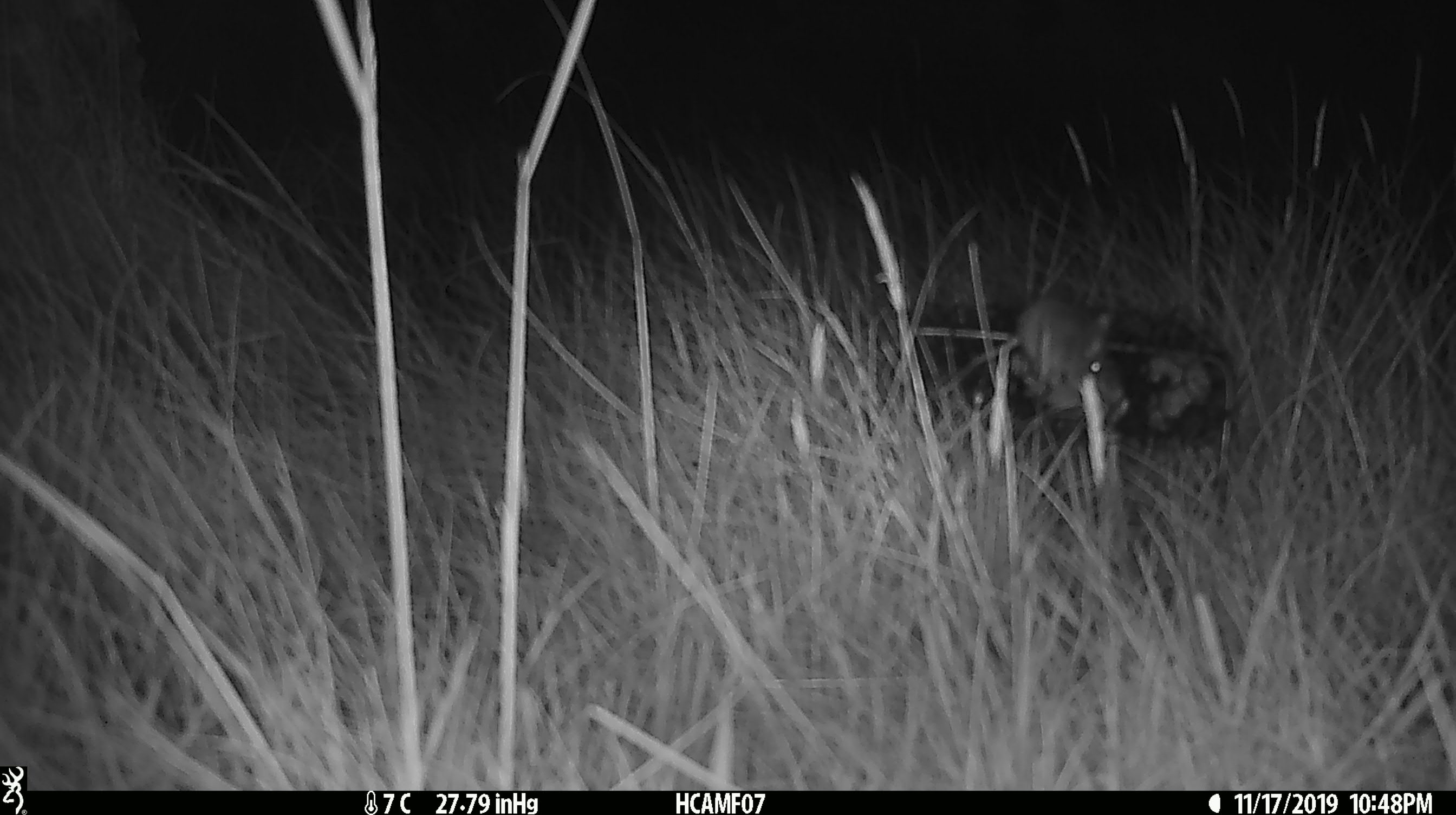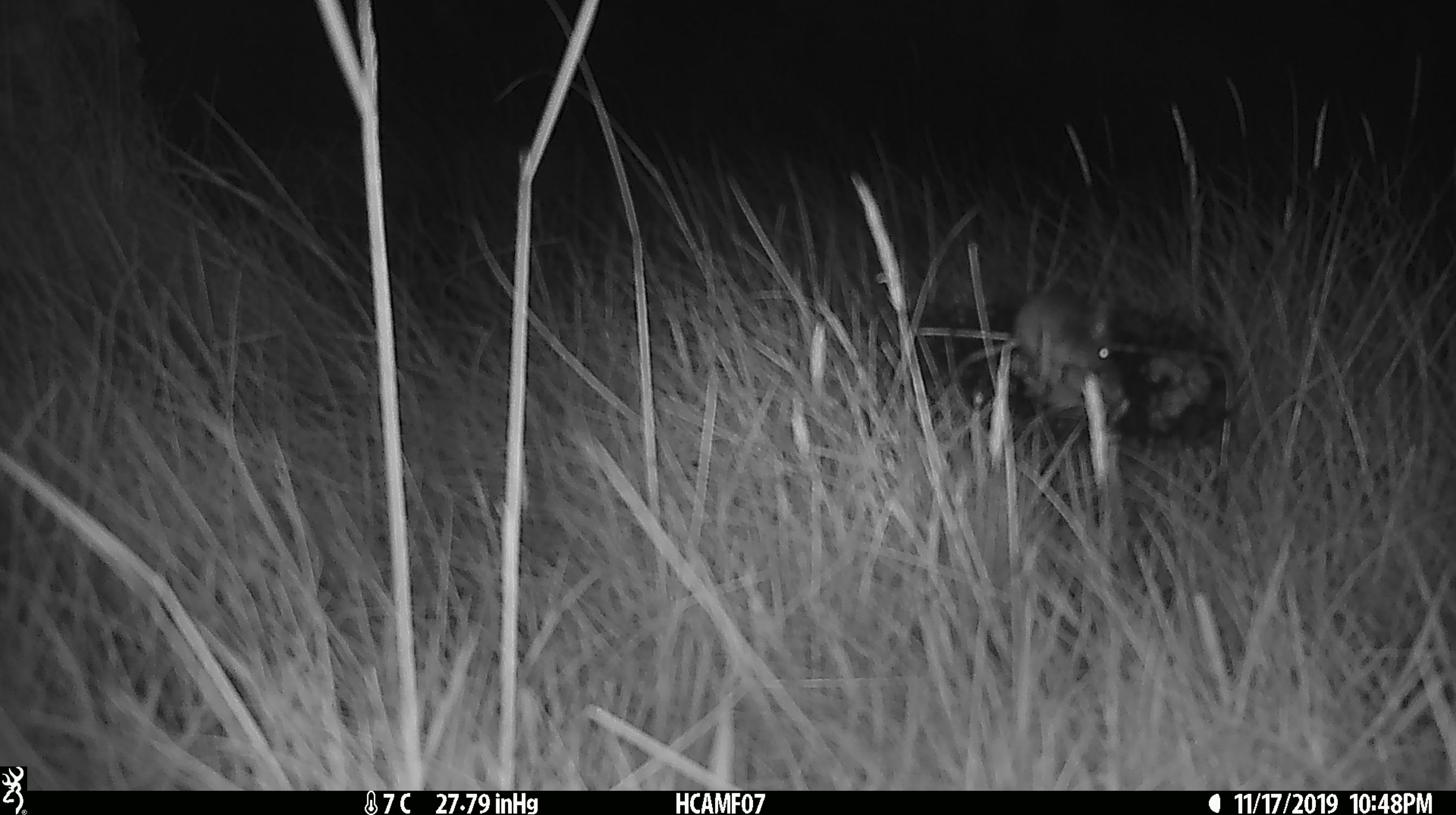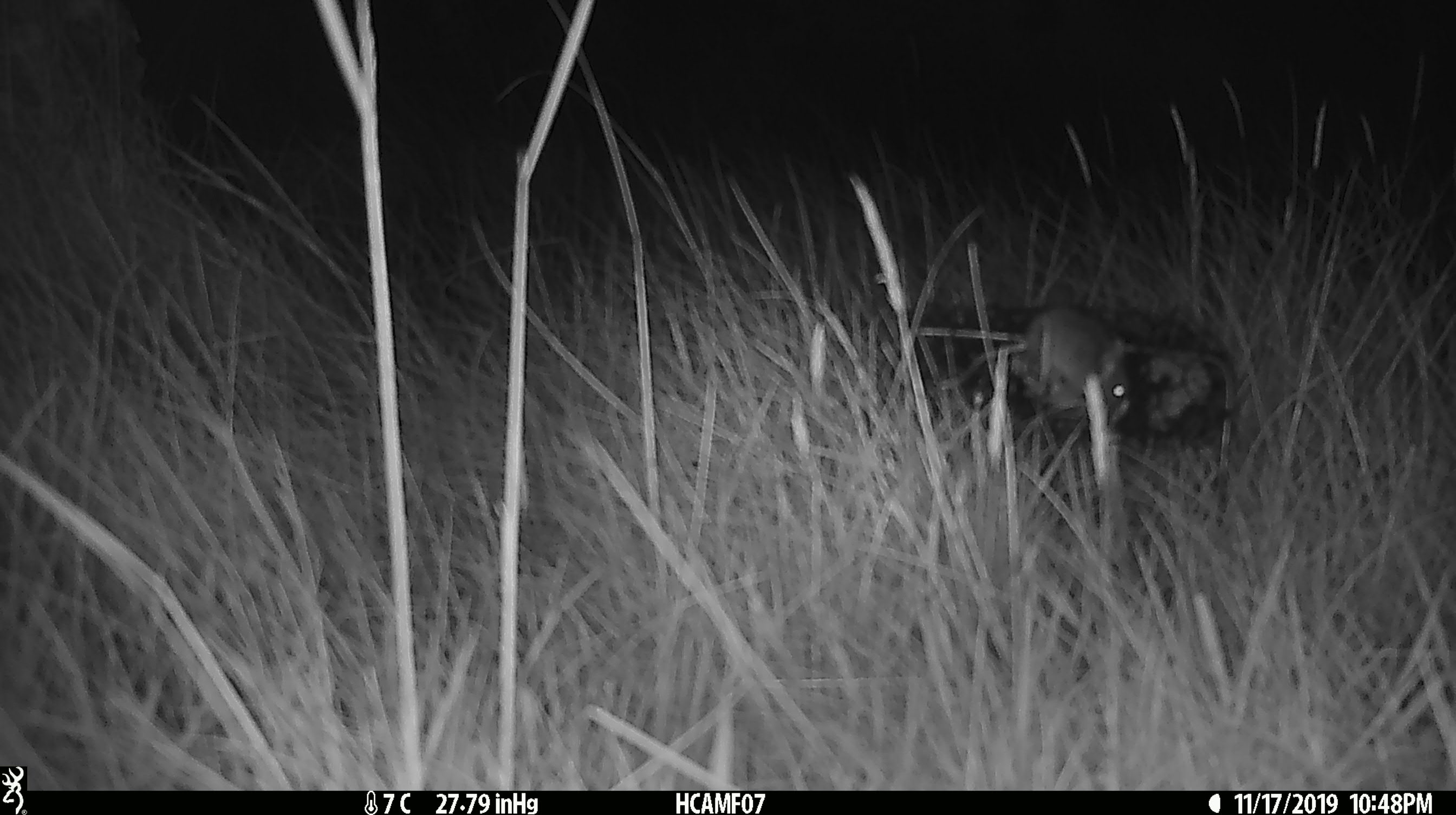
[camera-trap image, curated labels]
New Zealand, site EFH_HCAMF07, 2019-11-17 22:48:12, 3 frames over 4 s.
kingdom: Animalia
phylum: Chordata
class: Mammalia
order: Rodentia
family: Muridae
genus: Mus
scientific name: Mus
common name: mouse